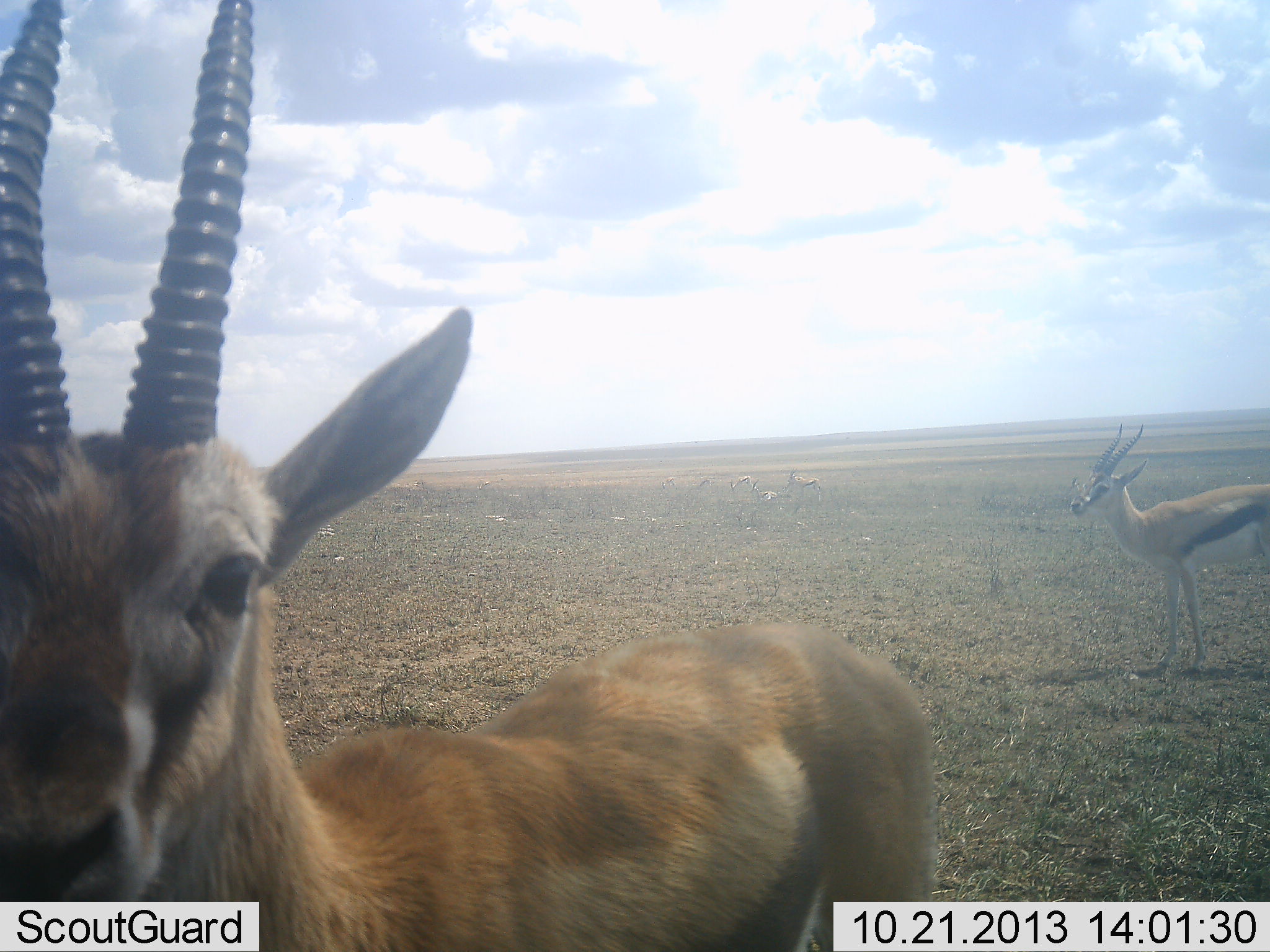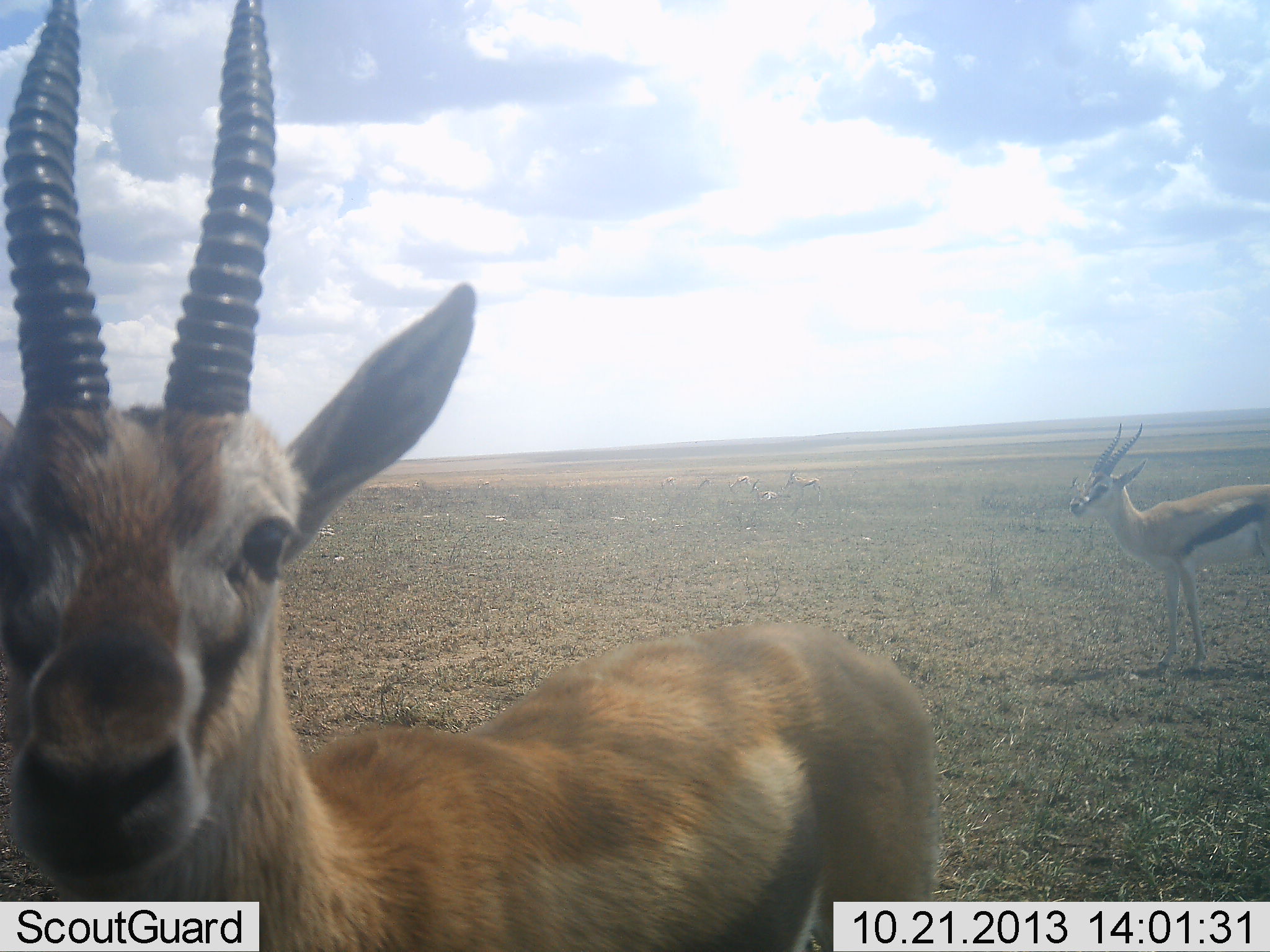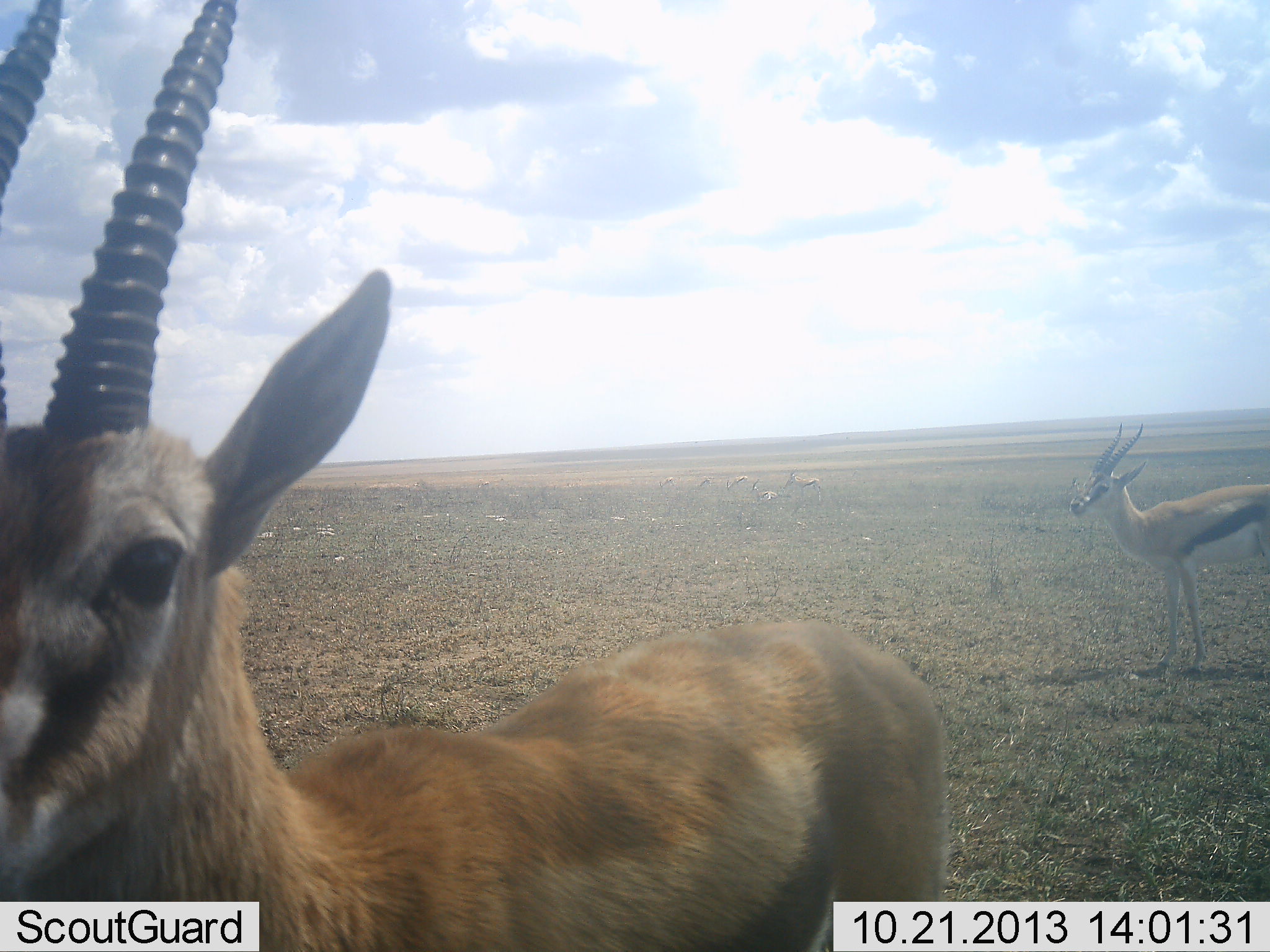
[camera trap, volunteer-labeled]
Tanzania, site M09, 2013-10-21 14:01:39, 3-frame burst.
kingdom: Animalia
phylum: Chordata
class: Mammalia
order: Artiodactyla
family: Bovidae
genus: Eudorcas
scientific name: Eudorcas thomsonii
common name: thomson's gazelle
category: gazellethomsons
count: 2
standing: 90%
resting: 10%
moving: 10%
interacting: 0%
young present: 0%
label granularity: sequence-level